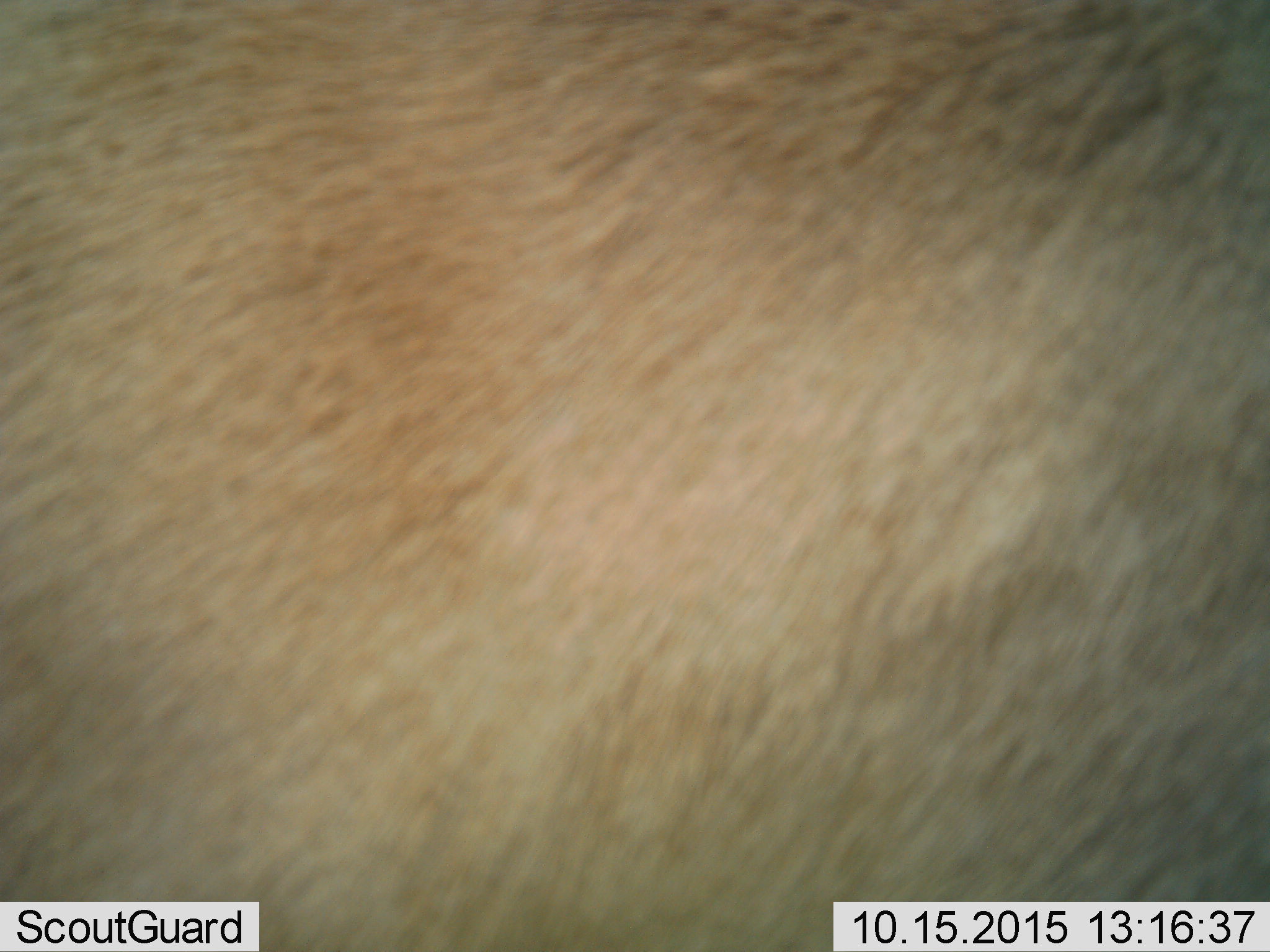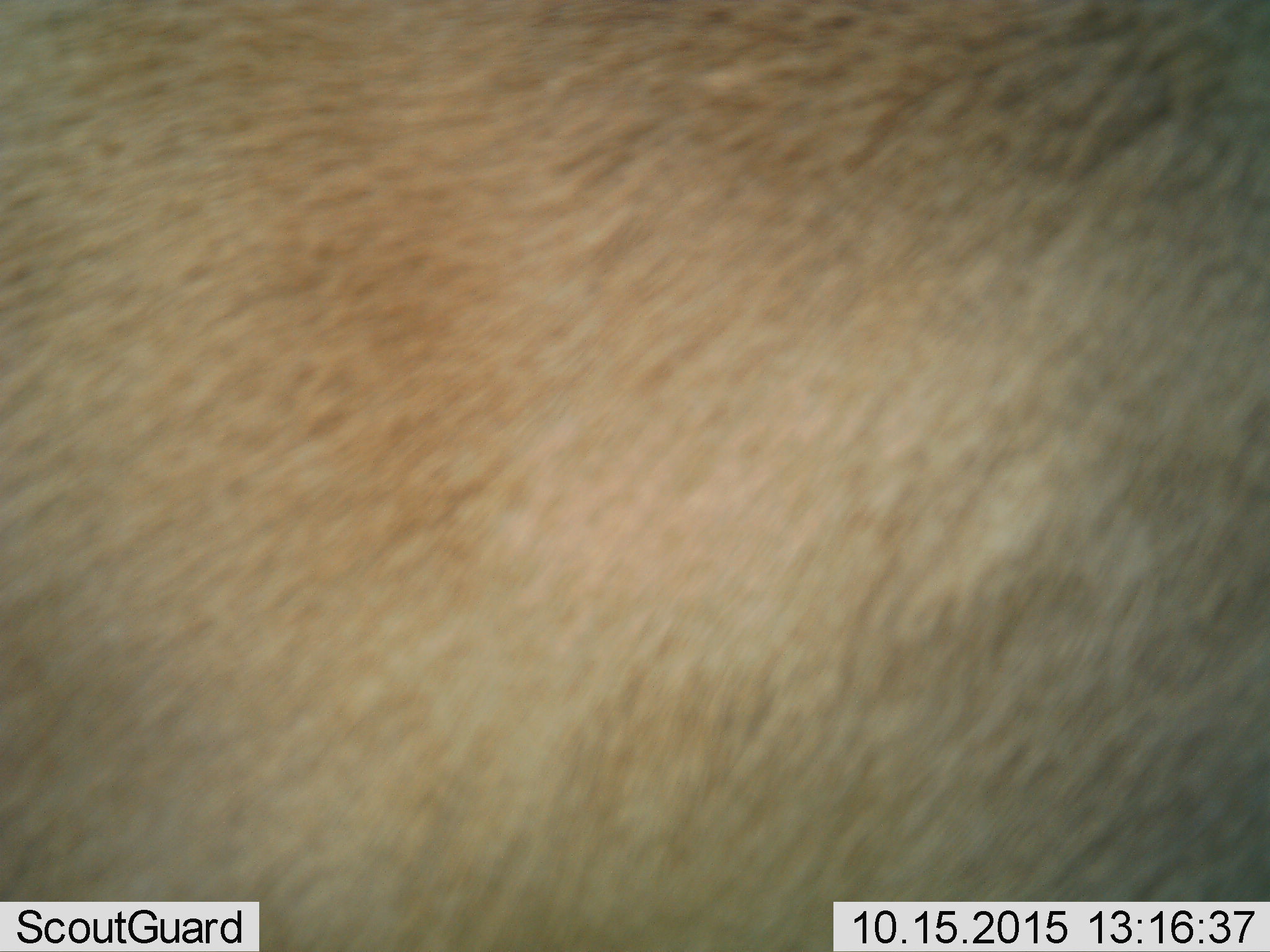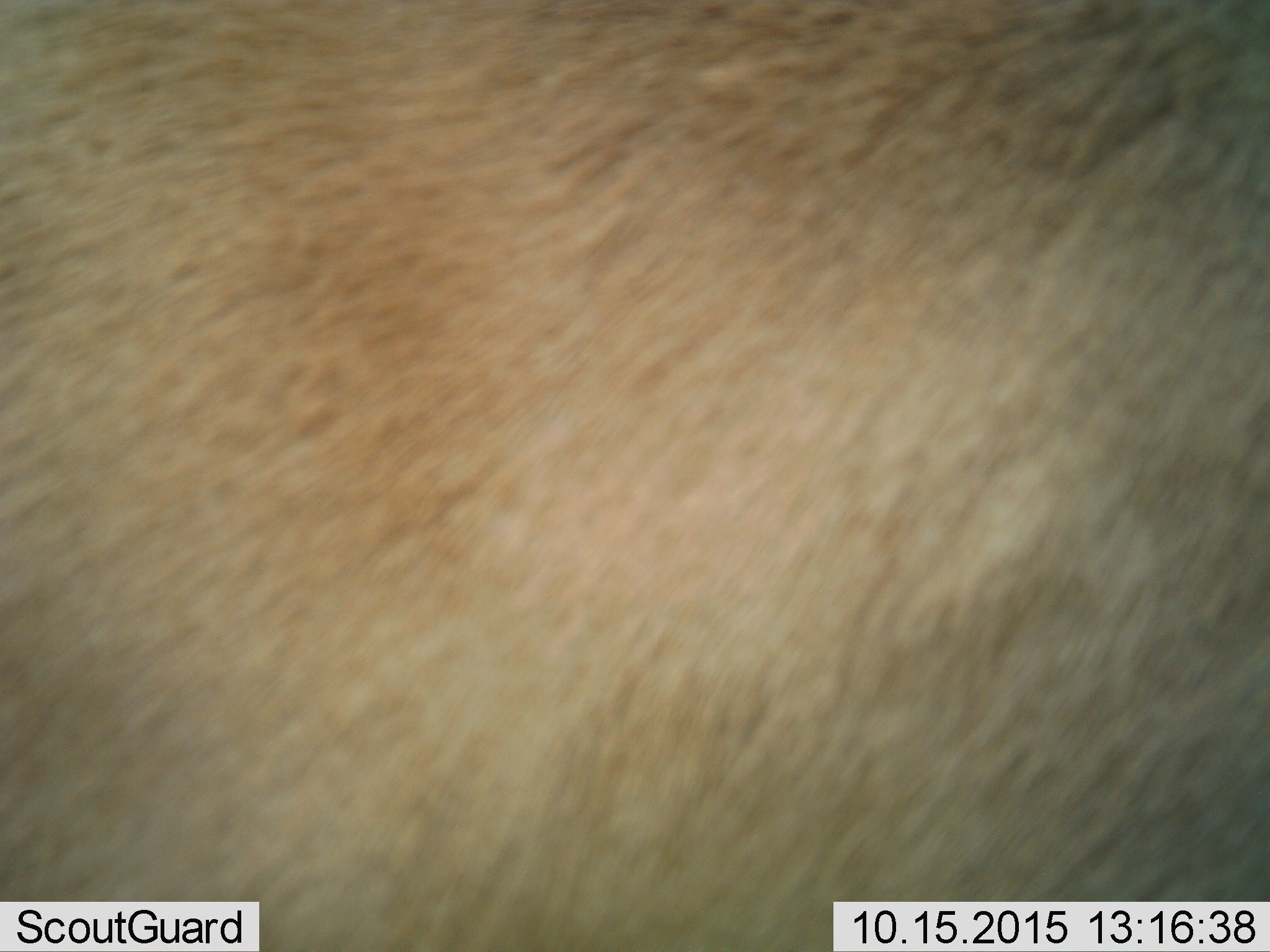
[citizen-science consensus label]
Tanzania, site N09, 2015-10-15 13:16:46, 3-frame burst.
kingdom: Animalia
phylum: Chordata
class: Mammalia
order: Artiodactyla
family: Bovidae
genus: Eudorcas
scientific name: Eudorcas thomsonii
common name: thomson's gazelle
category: gazellethomsons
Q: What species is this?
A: Gazellethomsons (thomson's gazelle) (Eudorcas thomsonii).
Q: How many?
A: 1.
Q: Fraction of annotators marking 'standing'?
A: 50%.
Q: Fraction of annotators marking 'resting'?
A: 0%.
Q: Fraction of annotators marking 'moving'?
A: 0%.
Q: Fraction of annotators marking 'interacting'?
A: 50%.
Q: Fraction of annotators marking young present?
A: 0%.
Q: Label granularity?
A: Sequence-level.